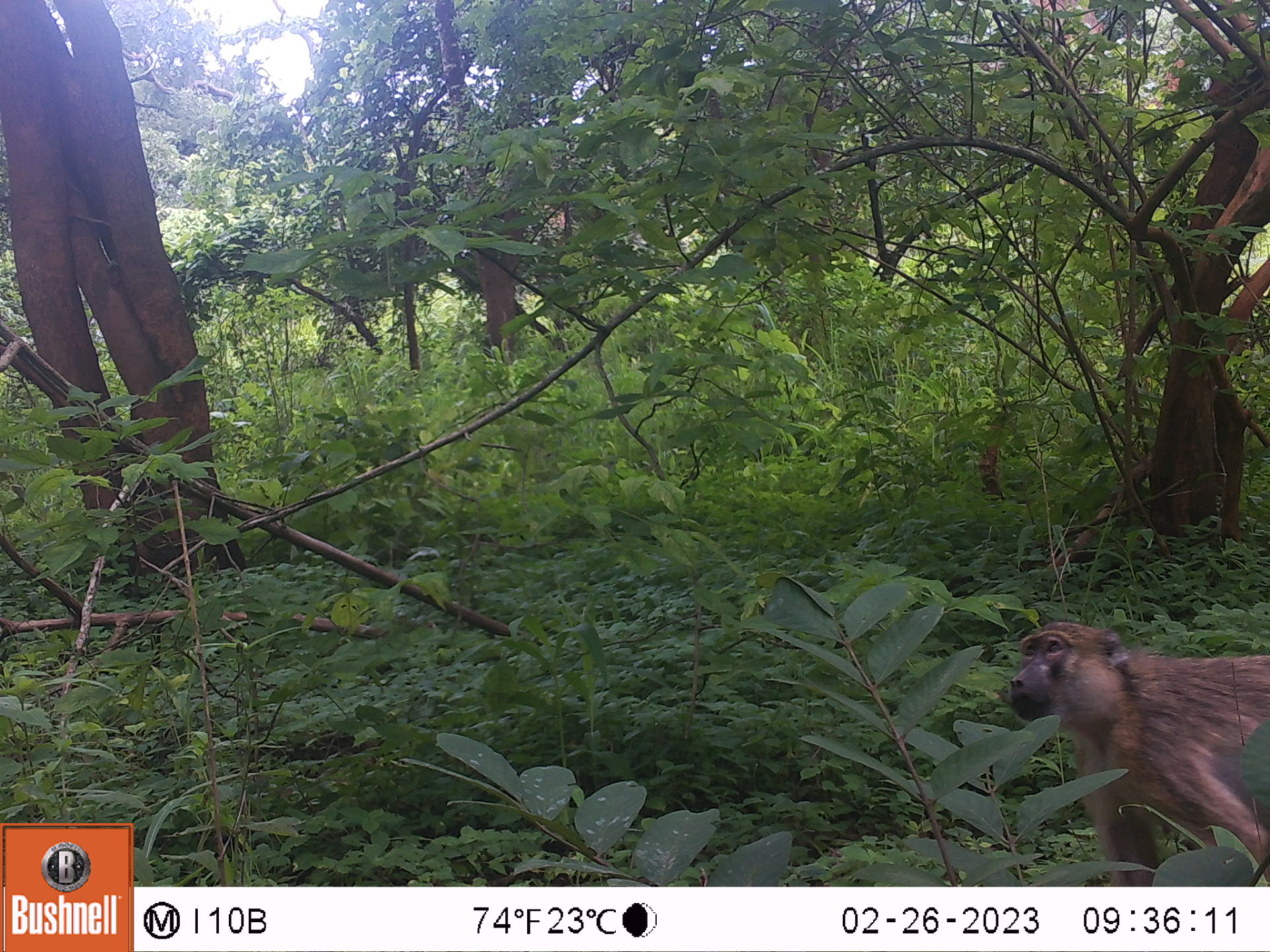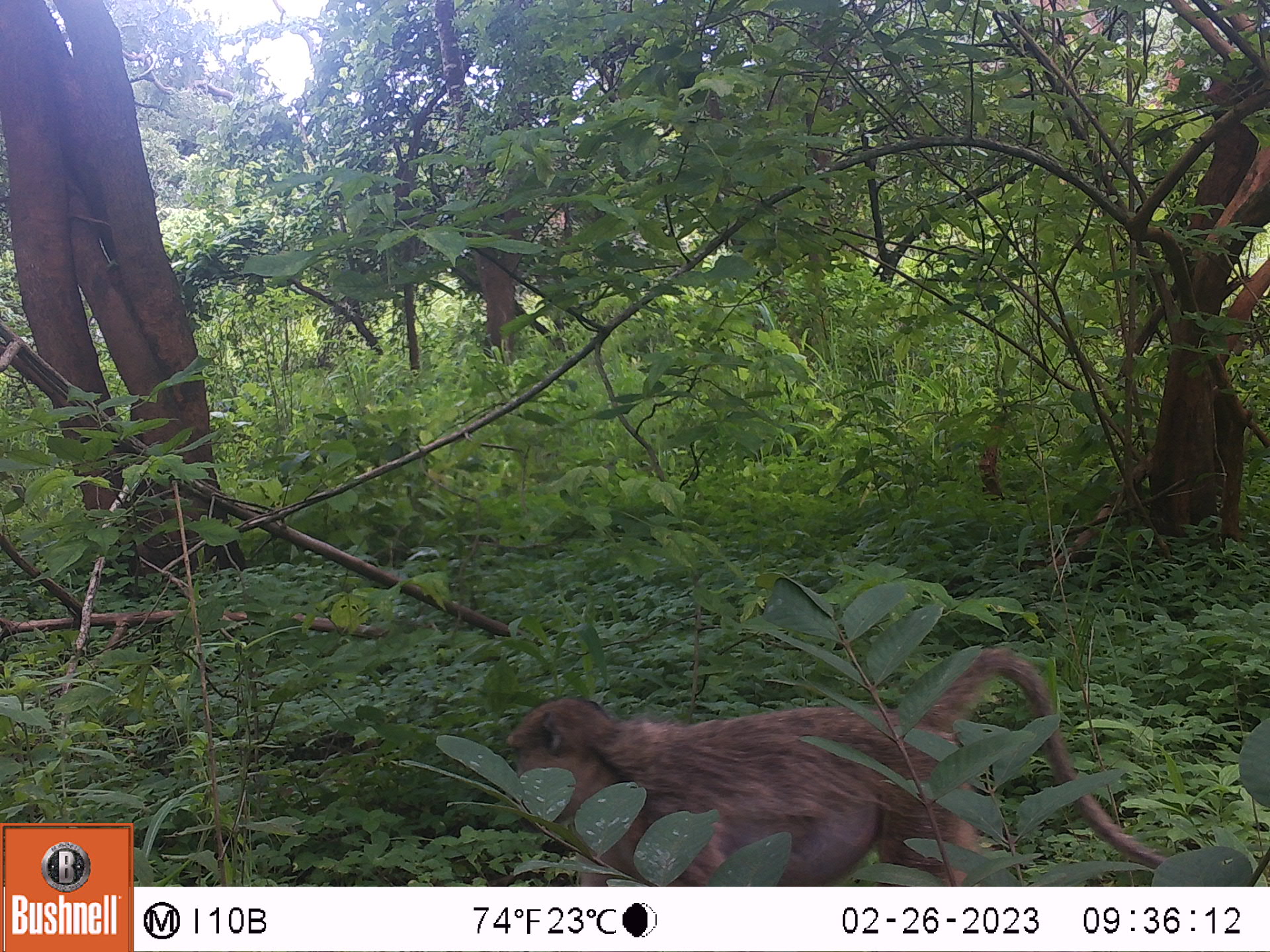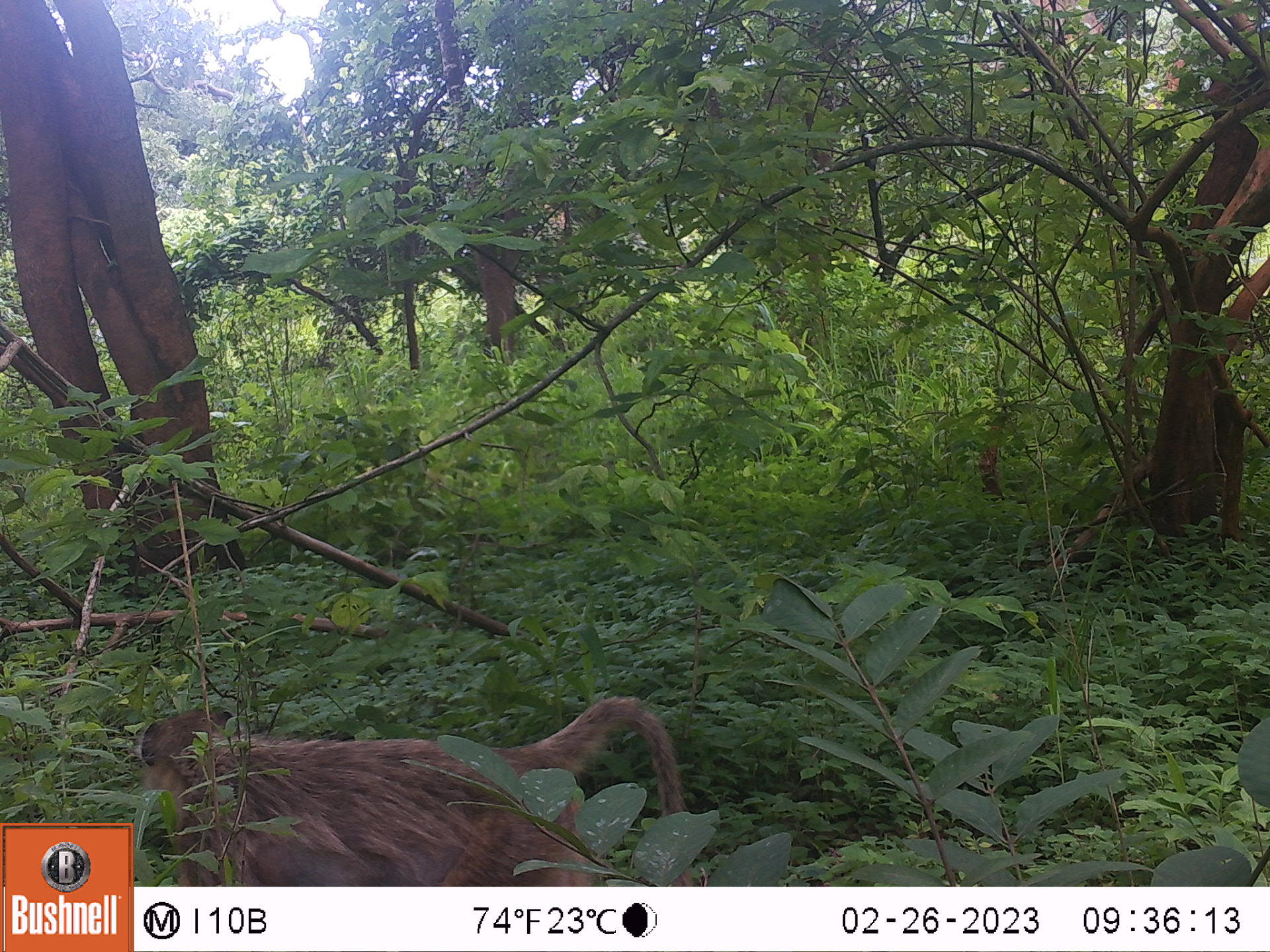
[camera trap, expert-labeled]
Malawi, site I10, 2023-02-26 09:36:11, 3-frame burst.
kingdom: Animalia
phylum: Chordata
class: Mammalia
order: Primates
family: Cercopithecidae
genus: Papio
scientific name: Papio cynocephalus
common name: yellow baboon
Yellow baboon (Papio cynocephalus), count 1.